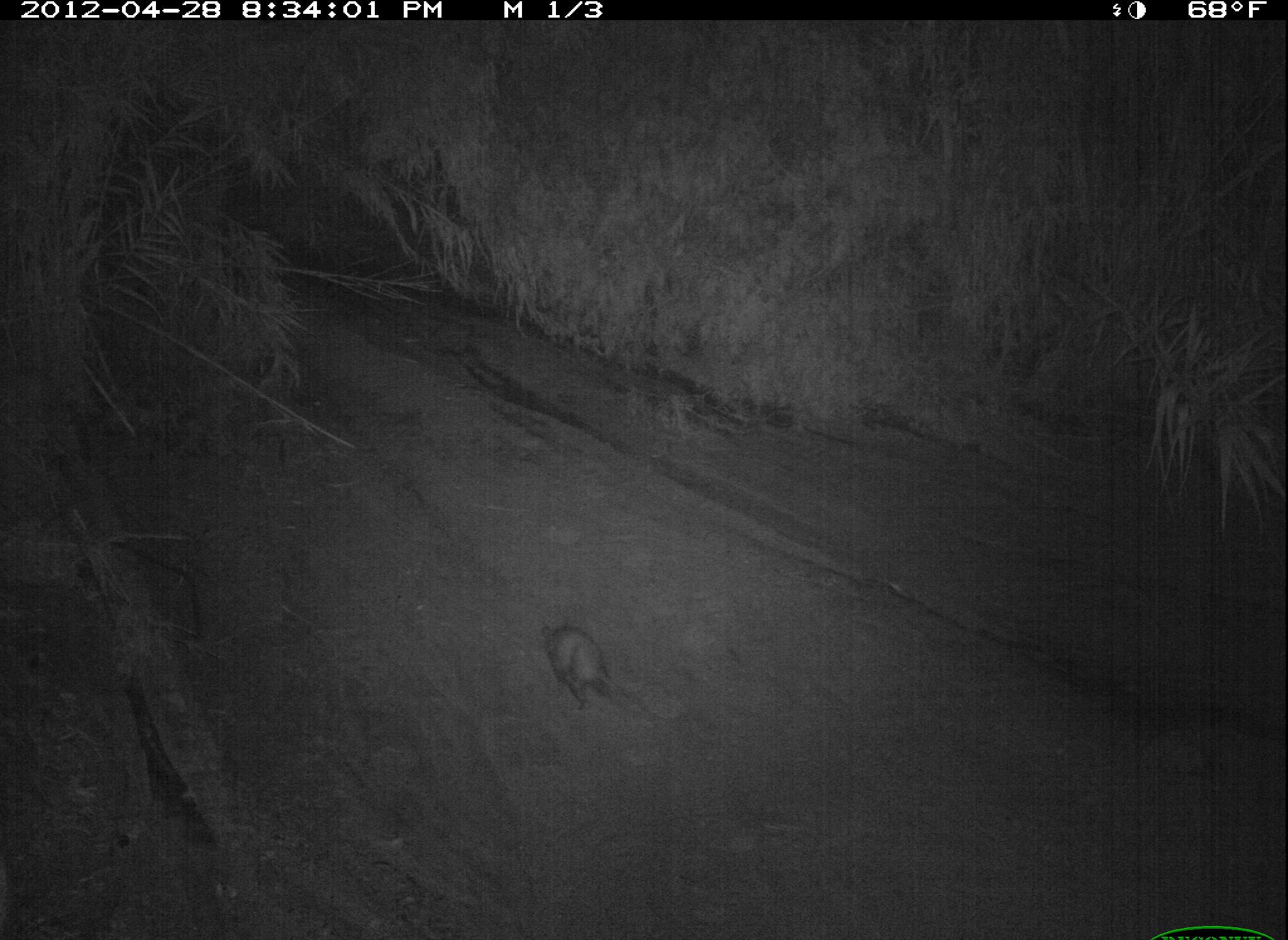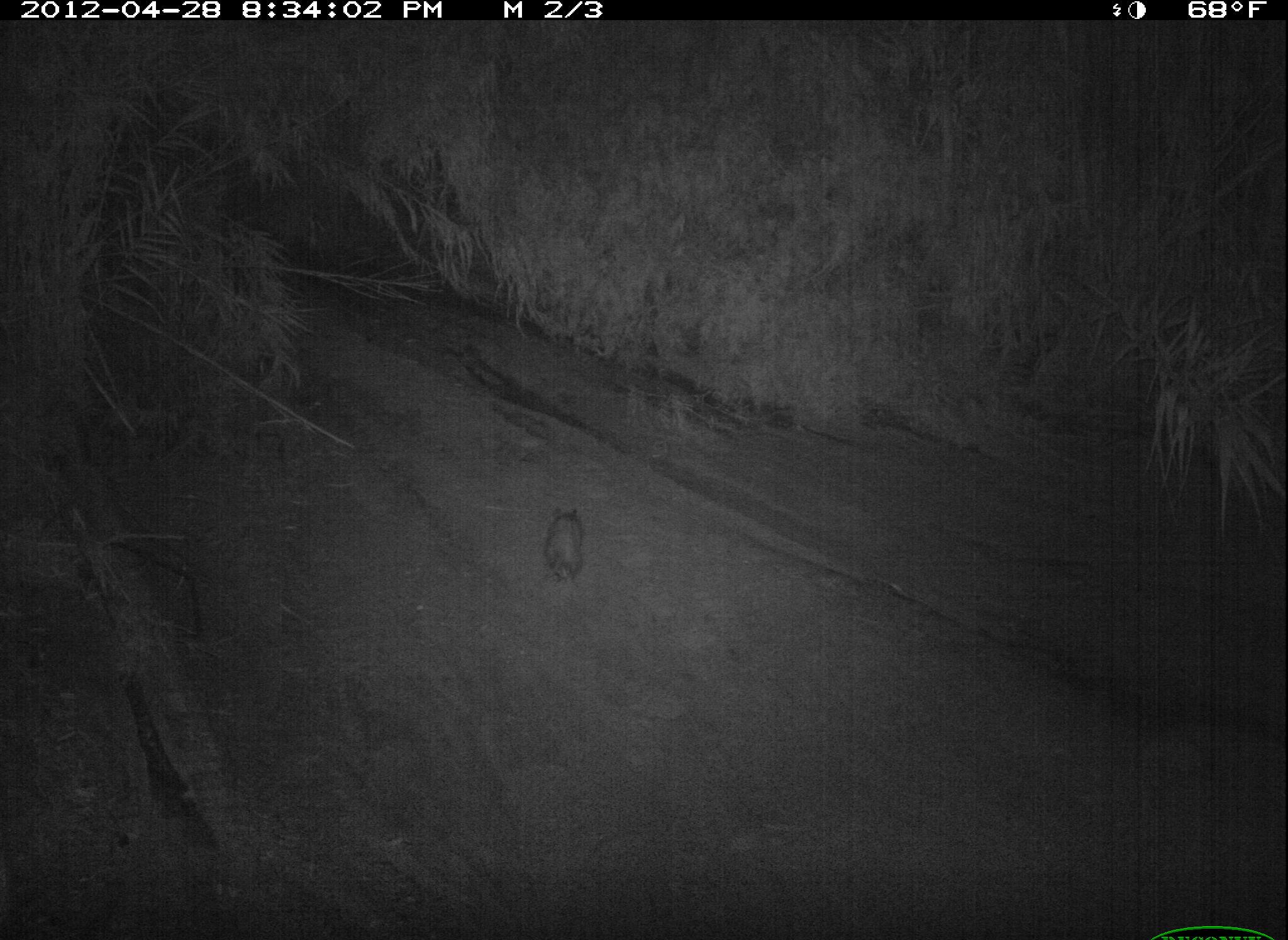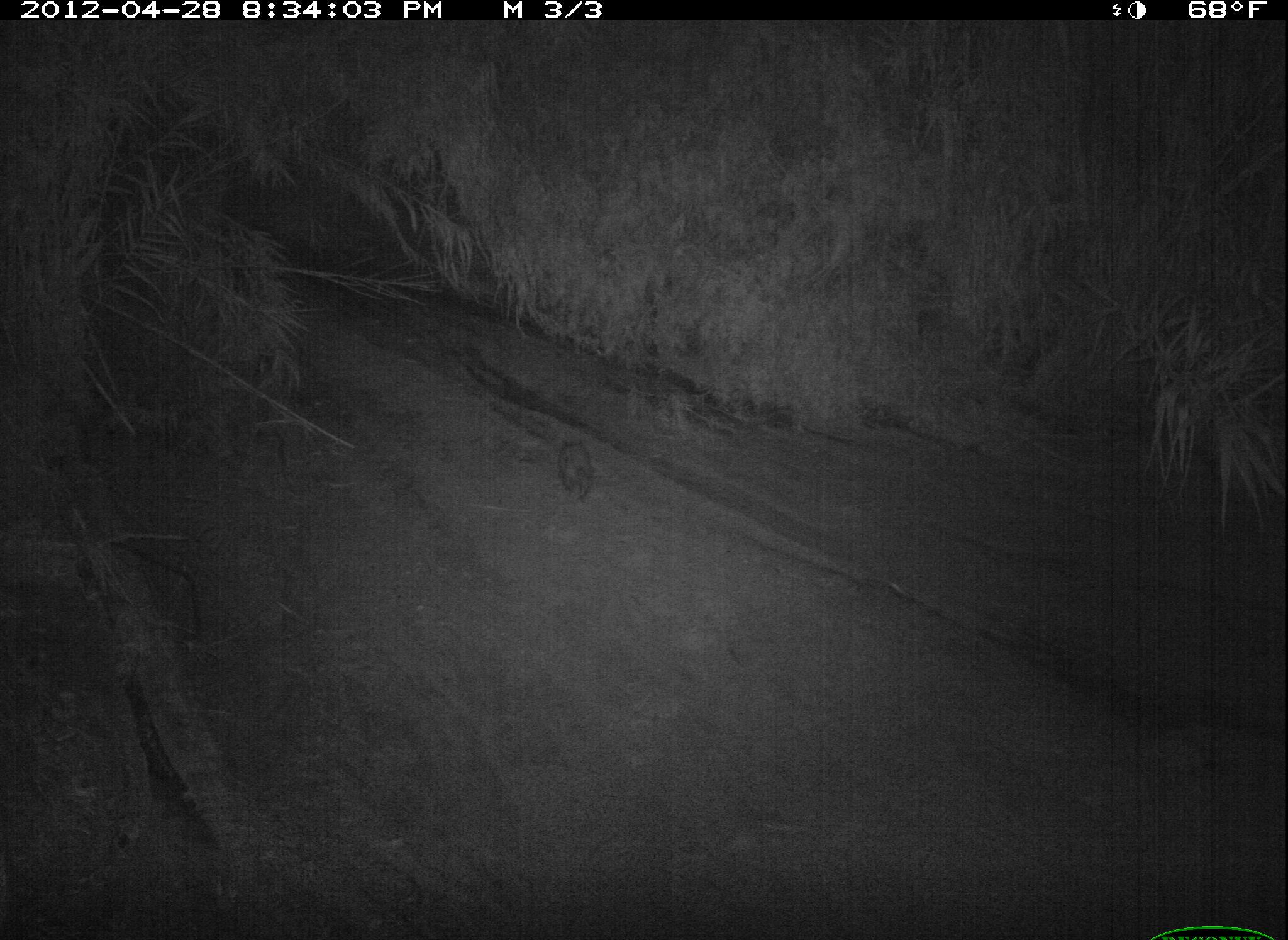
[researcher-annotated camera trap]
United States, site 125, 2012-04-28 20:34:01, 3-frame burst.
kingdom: Animalia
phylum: Chordata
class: Mammalia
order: Didelphimorphia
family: Didelphidae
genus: Didelphis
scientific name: Didelphis virginiana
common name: virginia opossum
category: opossum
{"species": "opossum (virginia opossum) (Didelphis virginiana)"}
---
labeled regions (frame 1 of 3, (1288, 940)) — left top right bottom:
opossum: 536 616 638 718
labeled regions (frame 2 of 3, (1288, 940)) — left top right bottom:
opossum: 540 499 593 589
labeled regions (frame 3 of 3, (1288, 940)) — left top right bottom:
opossum: 552 435 599 508